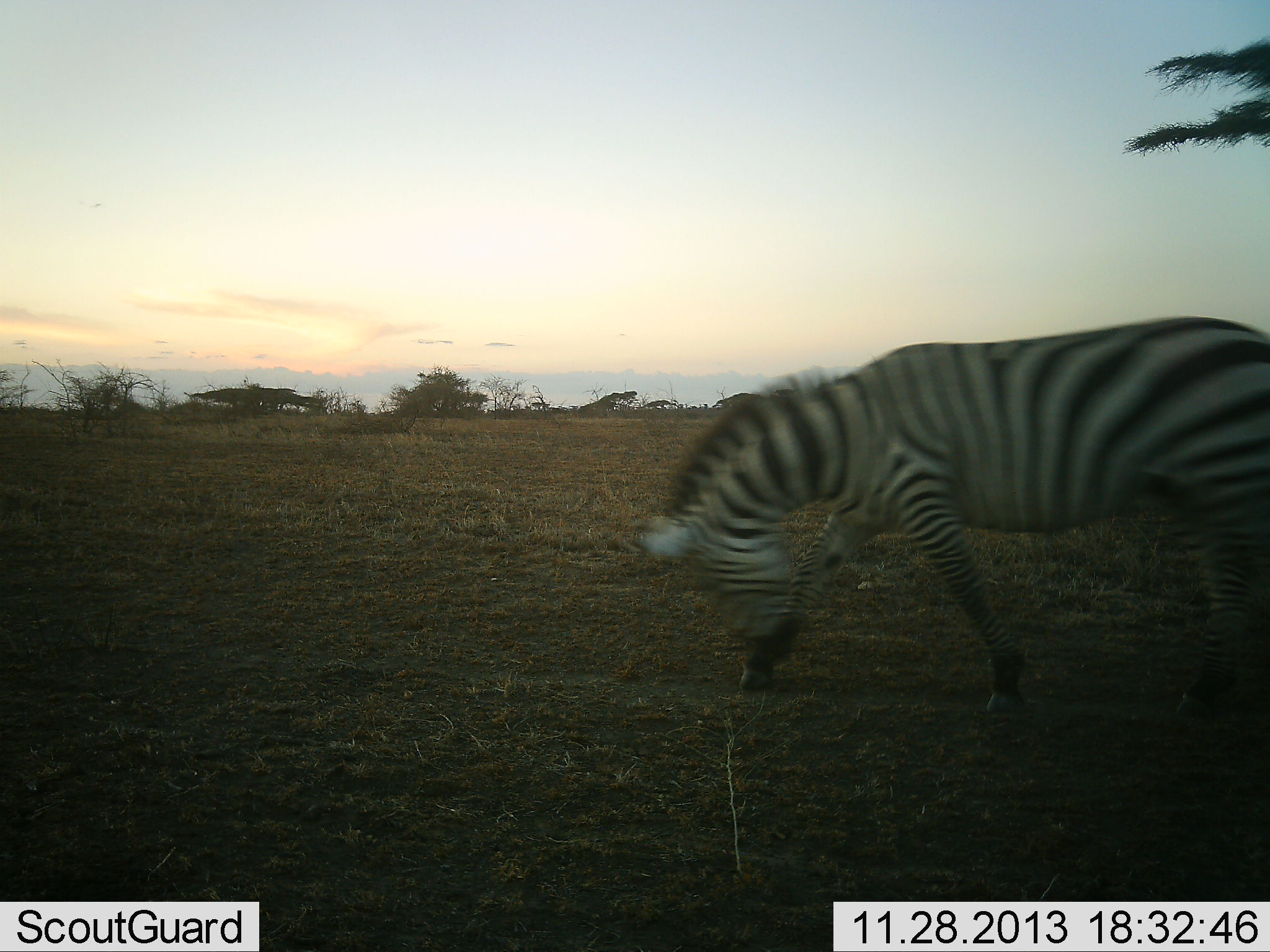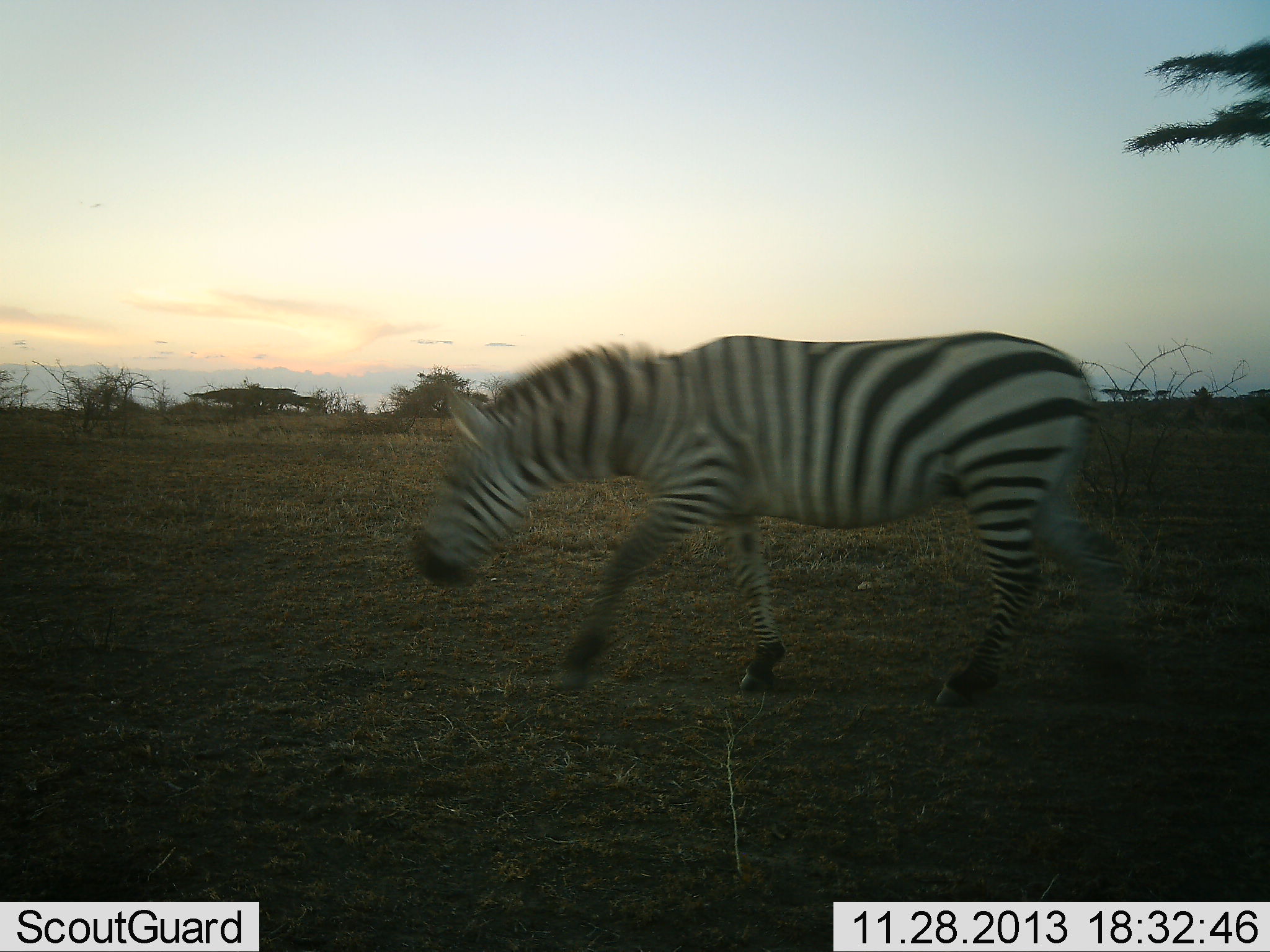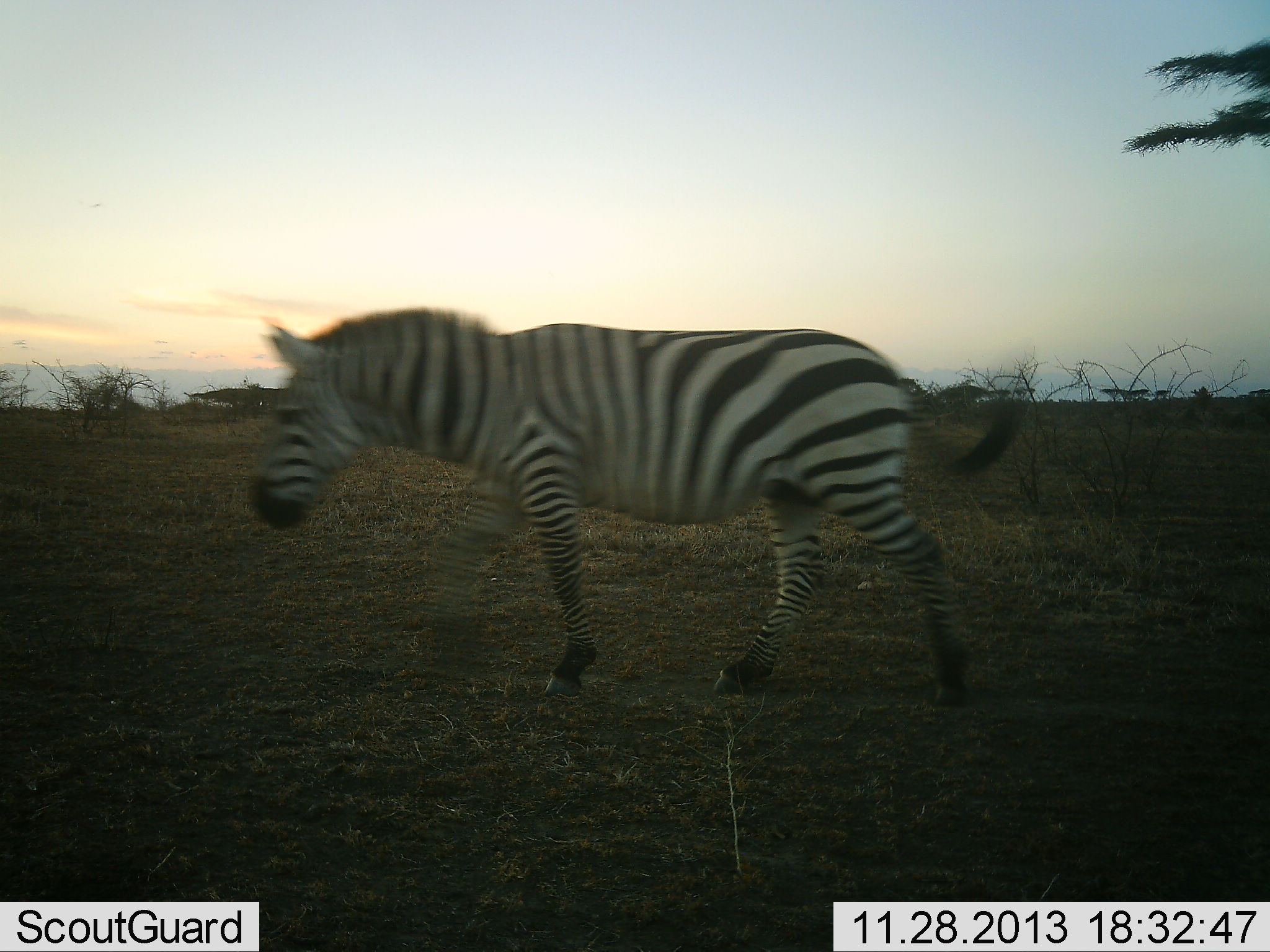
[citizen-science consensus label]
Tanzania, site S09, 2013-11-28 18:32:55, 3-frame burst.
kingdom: Animalia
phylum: Chordata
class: Mammalia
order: Perissodactyla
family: Equidae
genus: Equus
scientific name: Equus quagga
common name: plains zebra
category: zebra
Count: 1.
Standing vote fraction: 2%.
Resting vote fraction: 0%.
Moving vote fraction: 96%.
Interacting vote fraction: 0%.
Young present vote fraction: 0%.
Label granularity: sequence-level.